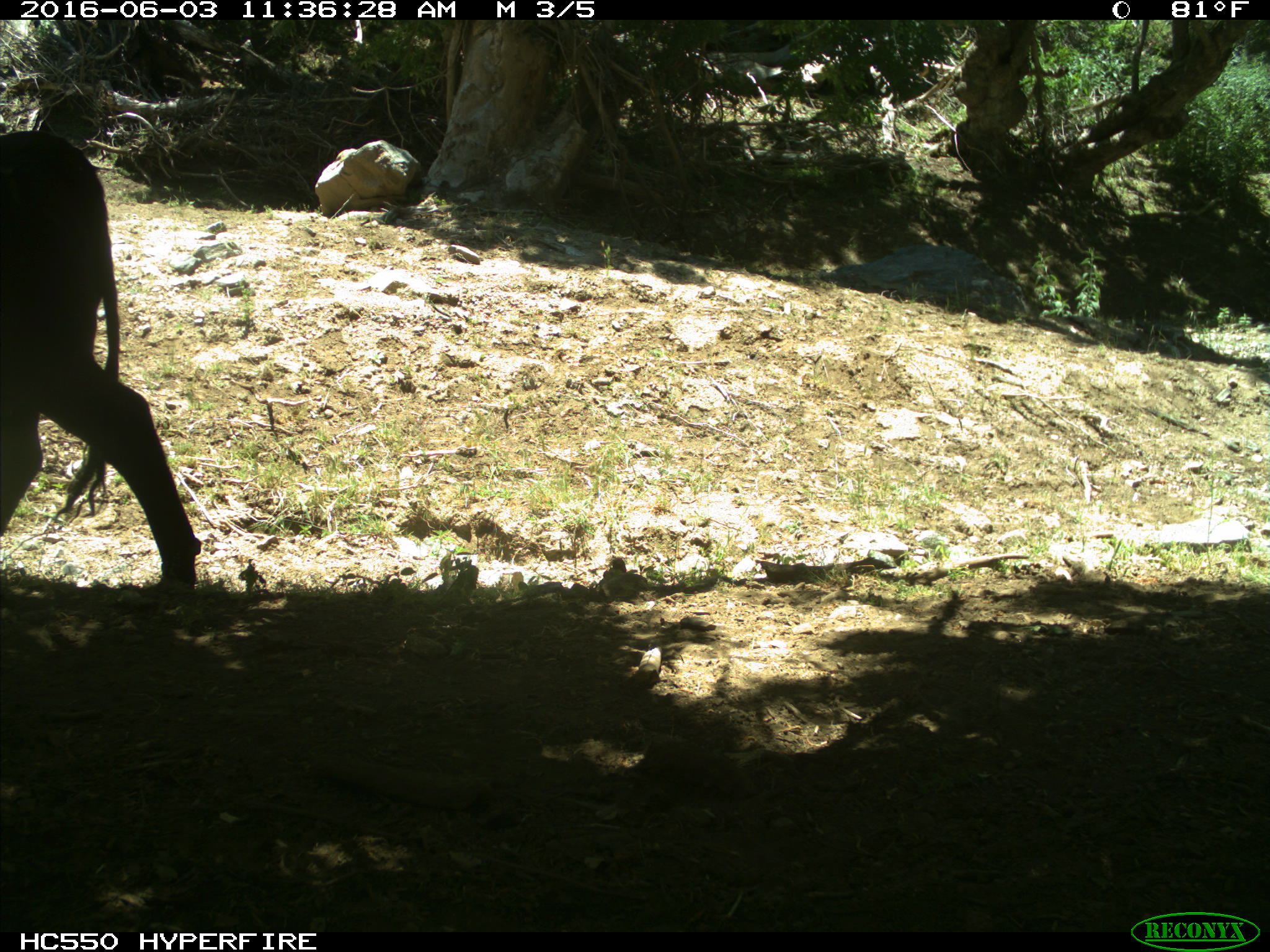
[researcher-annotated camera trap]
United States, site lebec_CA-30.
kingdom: Animalia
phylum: Chordata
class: Mammalia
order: Artiodactyla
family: Bovidae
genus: Bos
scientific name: Bos taurus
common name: domestic cow